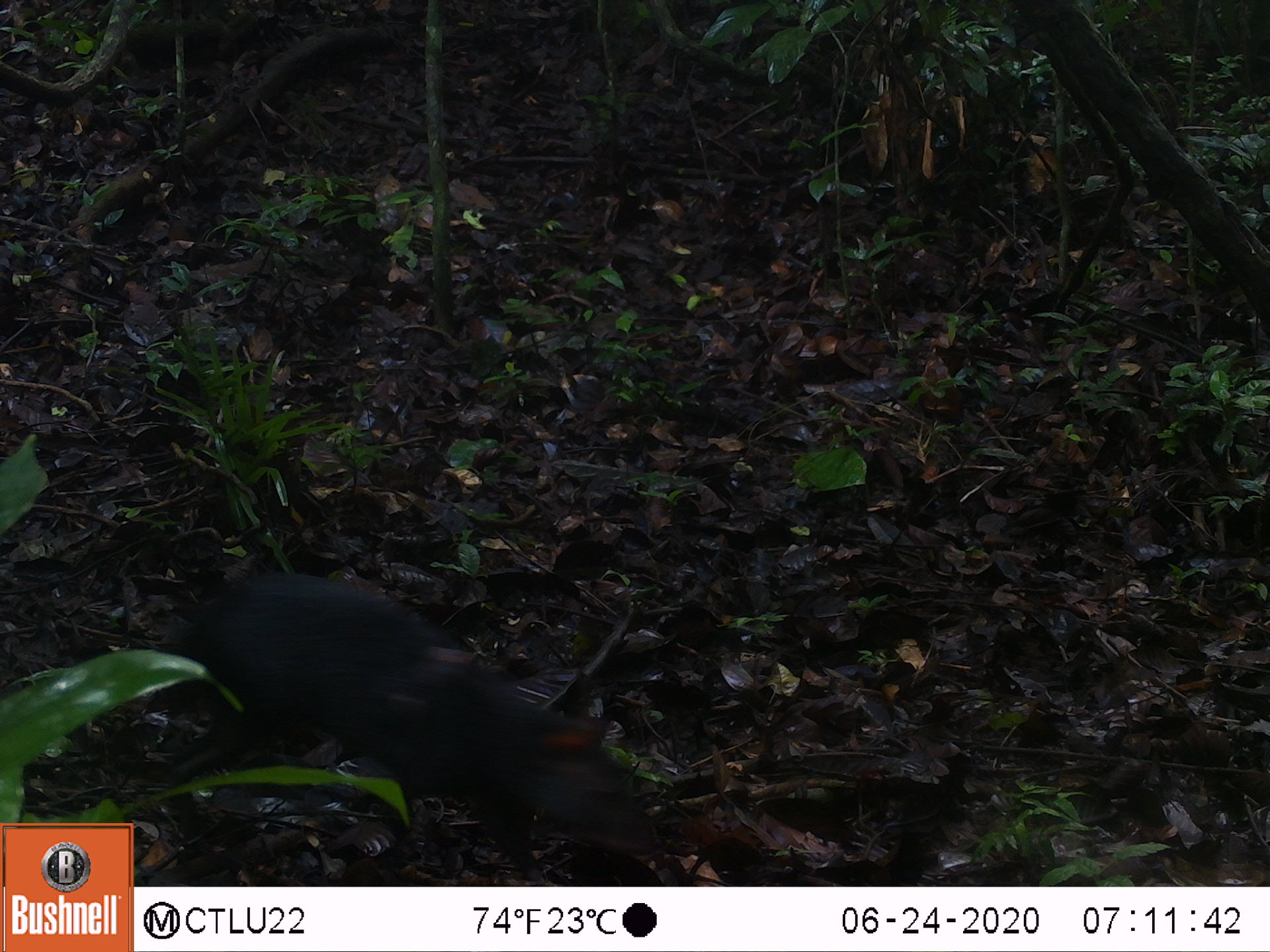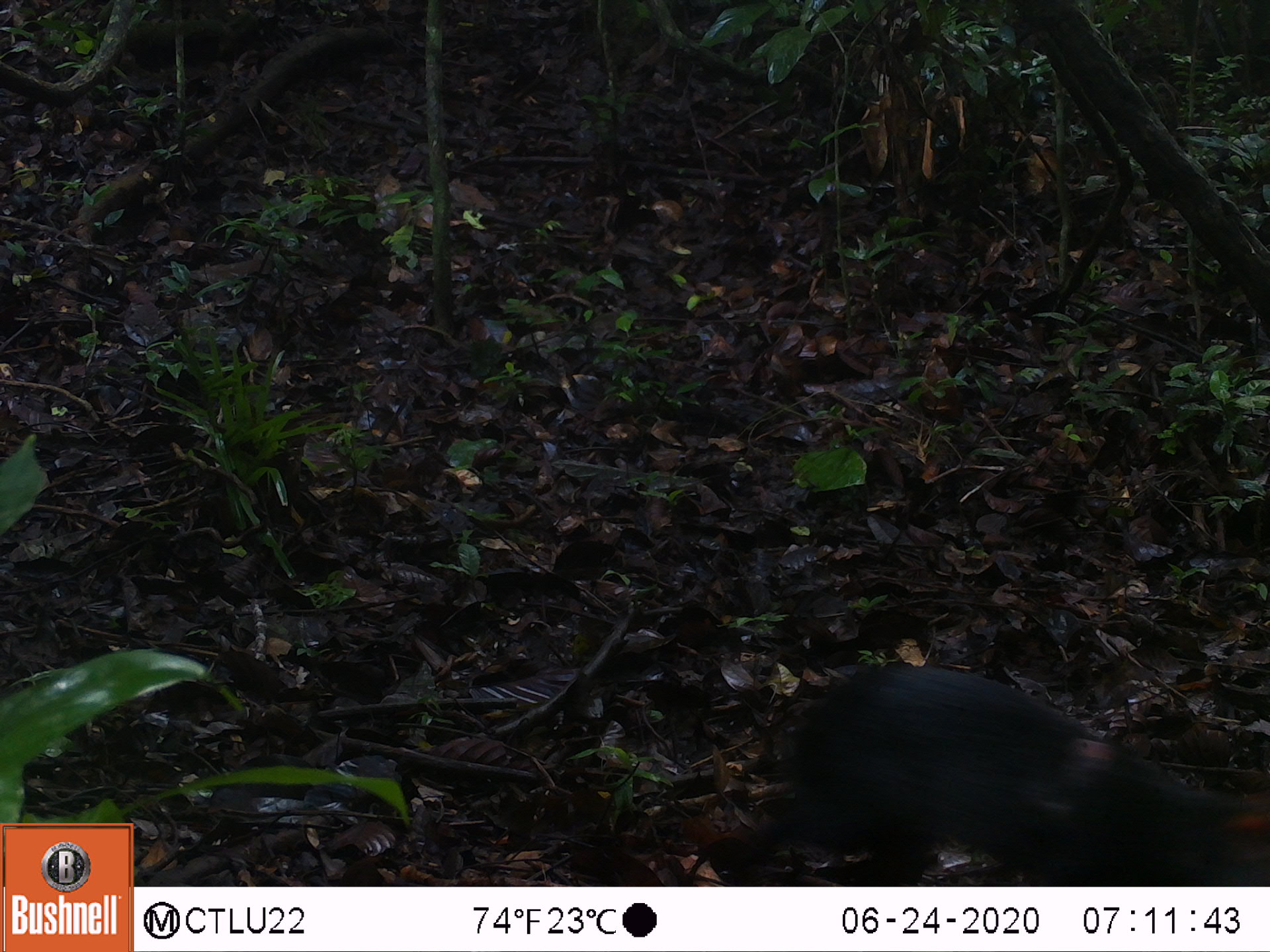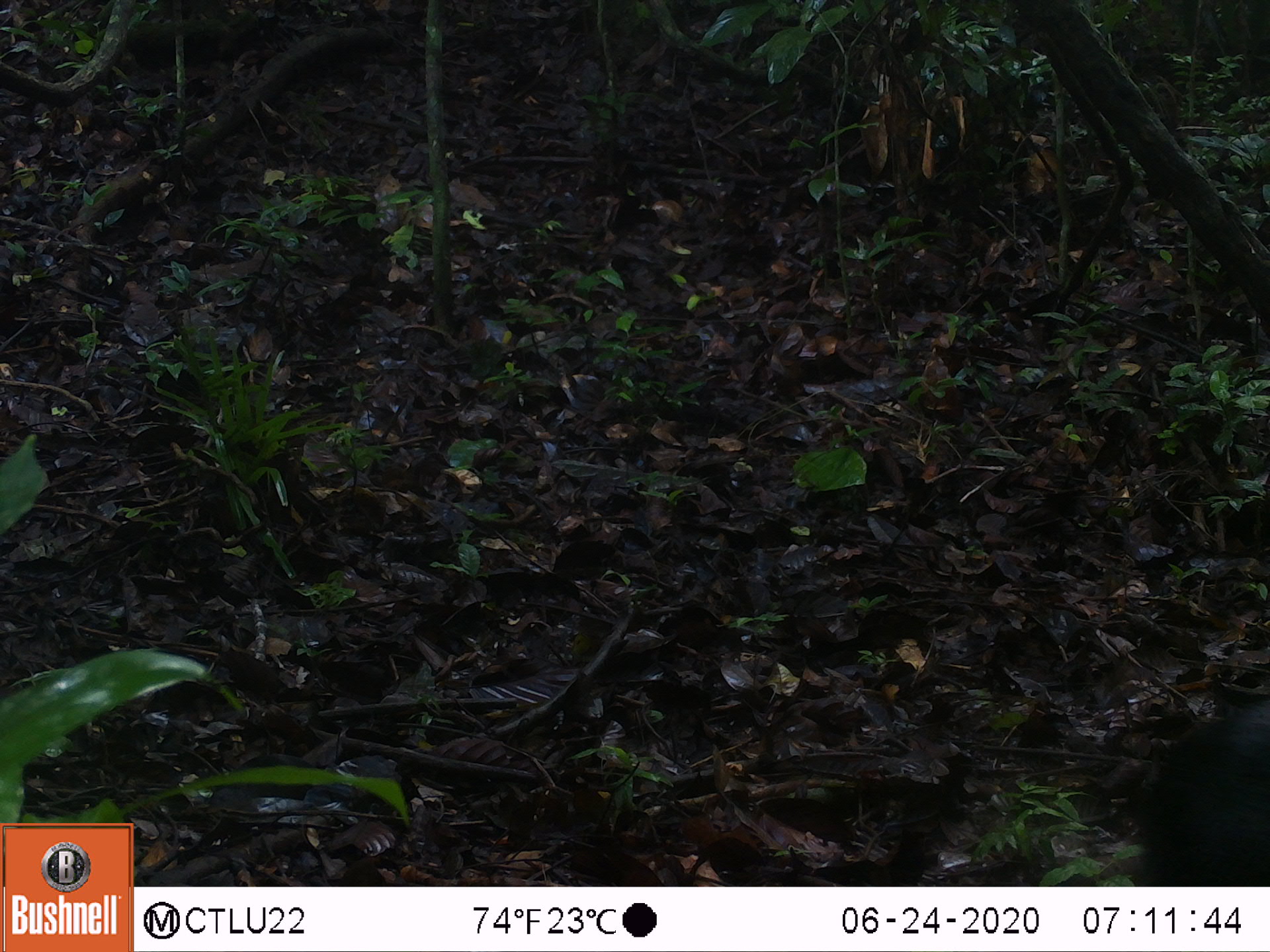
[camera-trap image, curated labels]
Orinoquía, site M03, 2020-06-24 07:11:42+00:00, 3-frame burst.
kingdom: Animalia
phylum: Chordata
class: Mammalia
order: Rodentia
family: Dasyproctidae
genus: Dasyprocta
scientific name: Dasyprocta fuliginosa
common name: black agouti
Black agouti (Dasyprocta fuliginosa).